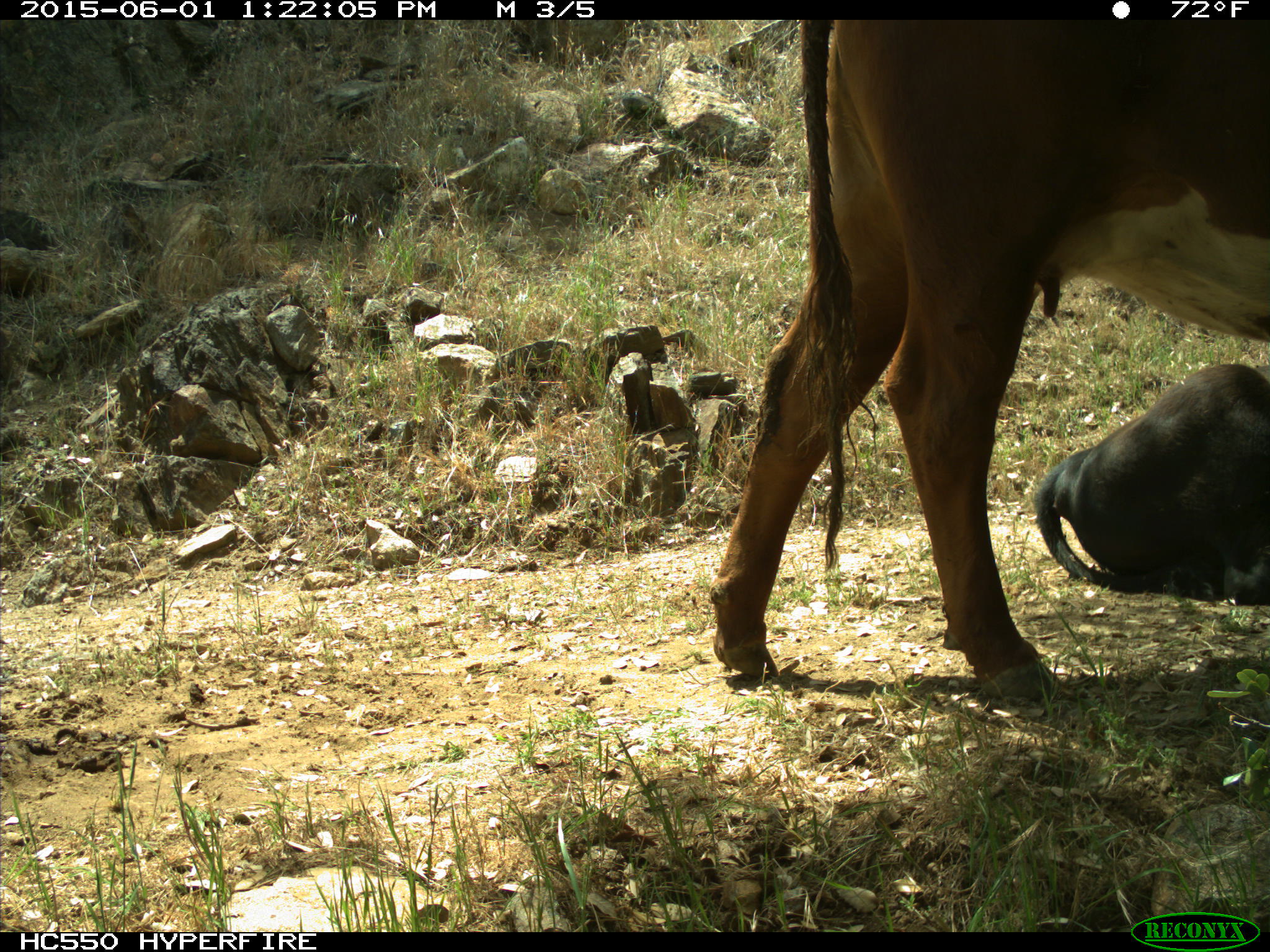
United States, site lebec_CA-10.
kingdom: Animalia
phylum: Chordata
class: Mammalia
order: Artiodactyla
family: Bovidae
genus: Bos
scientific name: Bos taurus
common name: domestic cow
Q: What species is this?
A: Bos taurus (domestic cow).